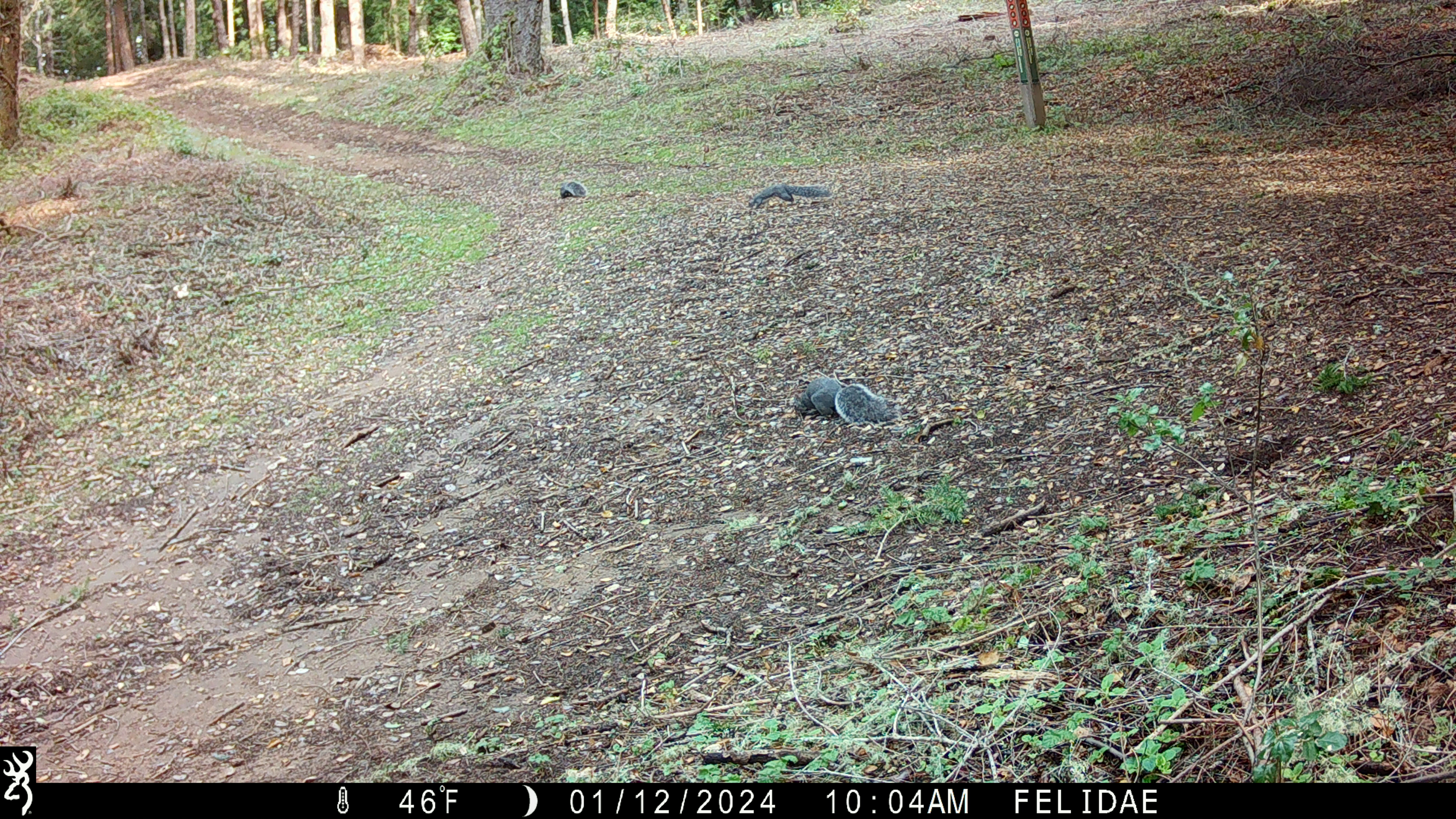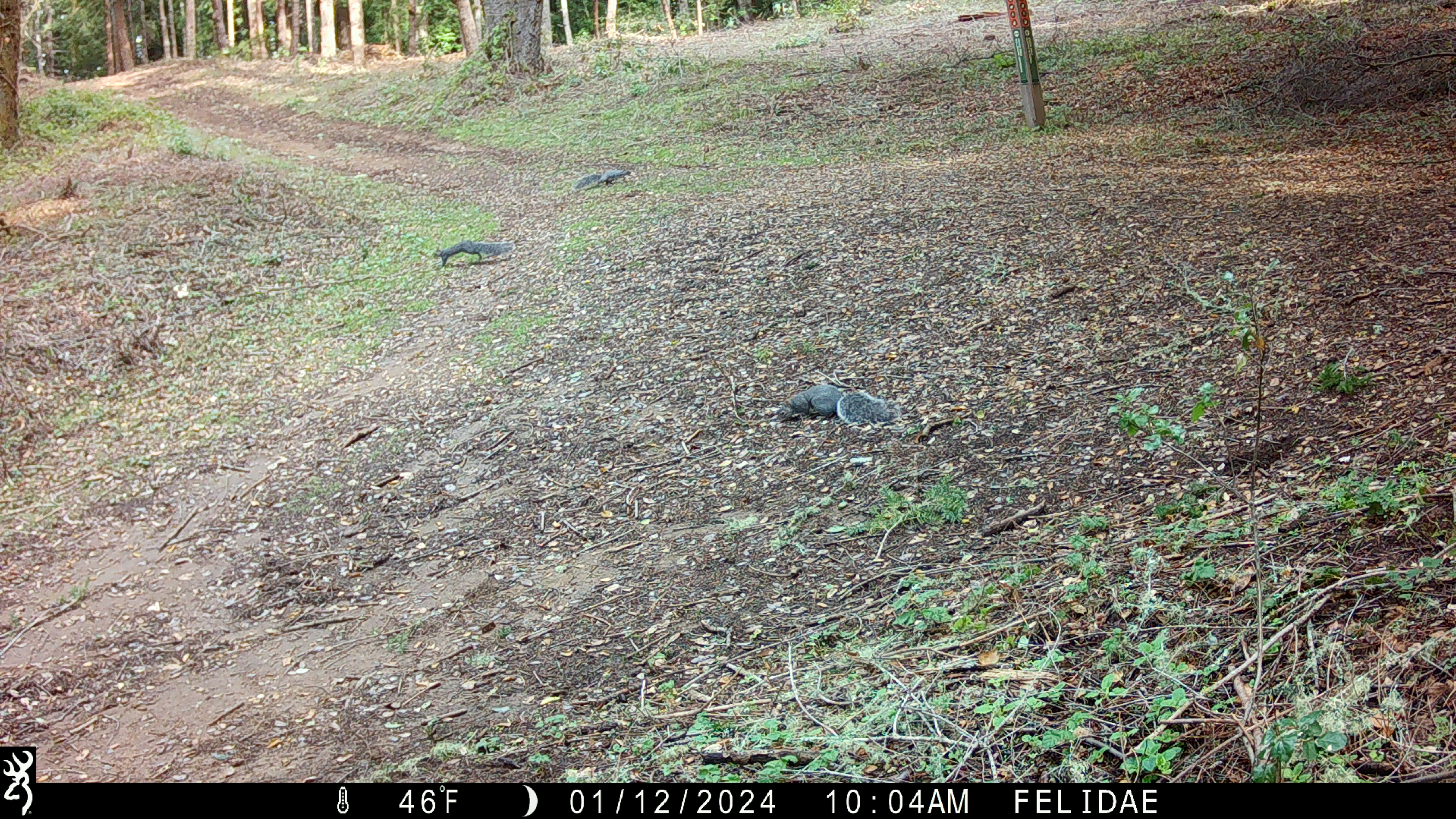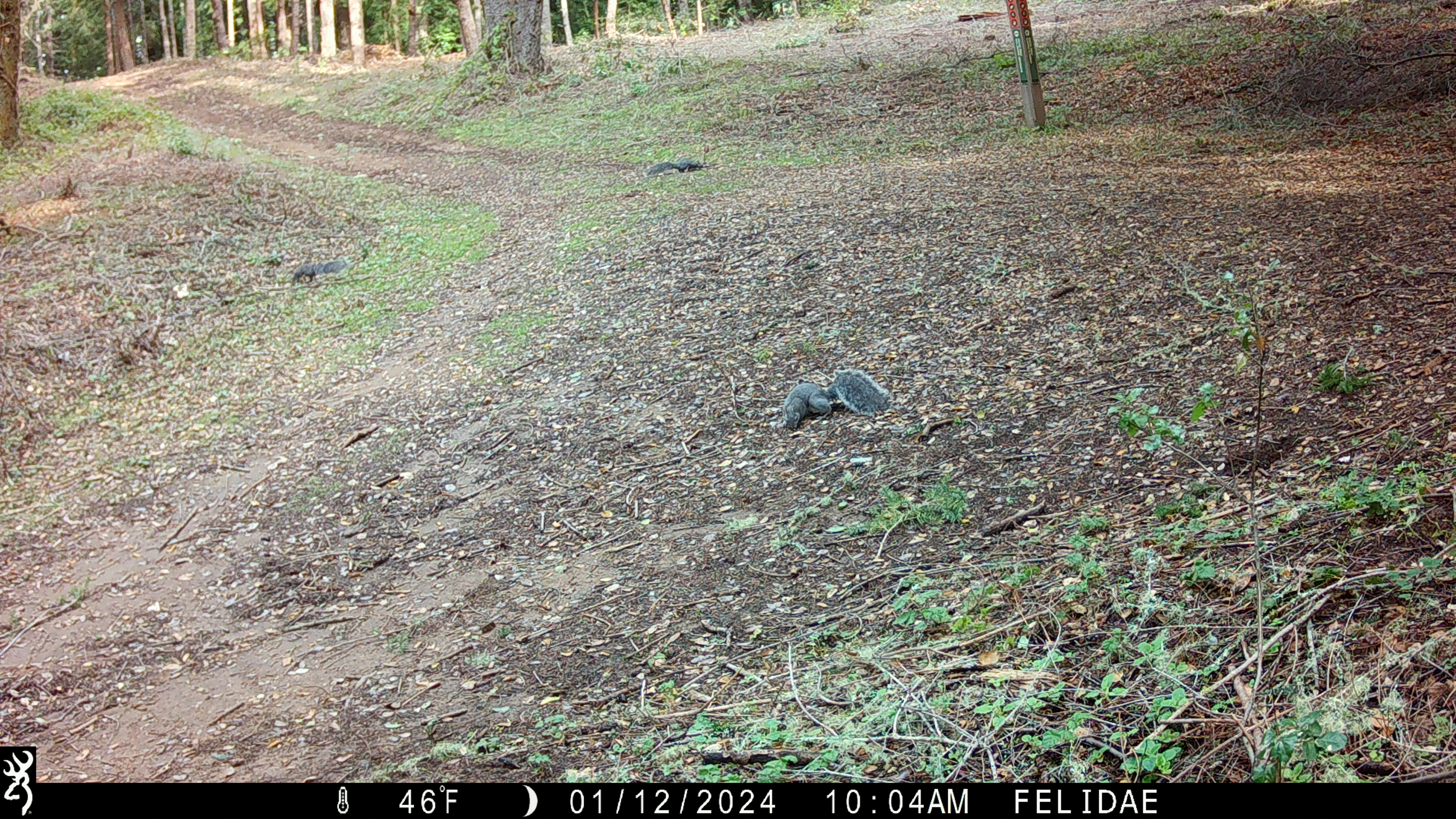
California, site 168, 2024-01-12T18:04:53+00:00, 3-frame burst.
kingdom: Animalia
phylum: Chordata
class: Mammalia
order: Rodentia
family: Sciuridae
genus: Sciurus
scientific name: Sciurus griseus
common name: western gray squirrel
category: western grey squirrel